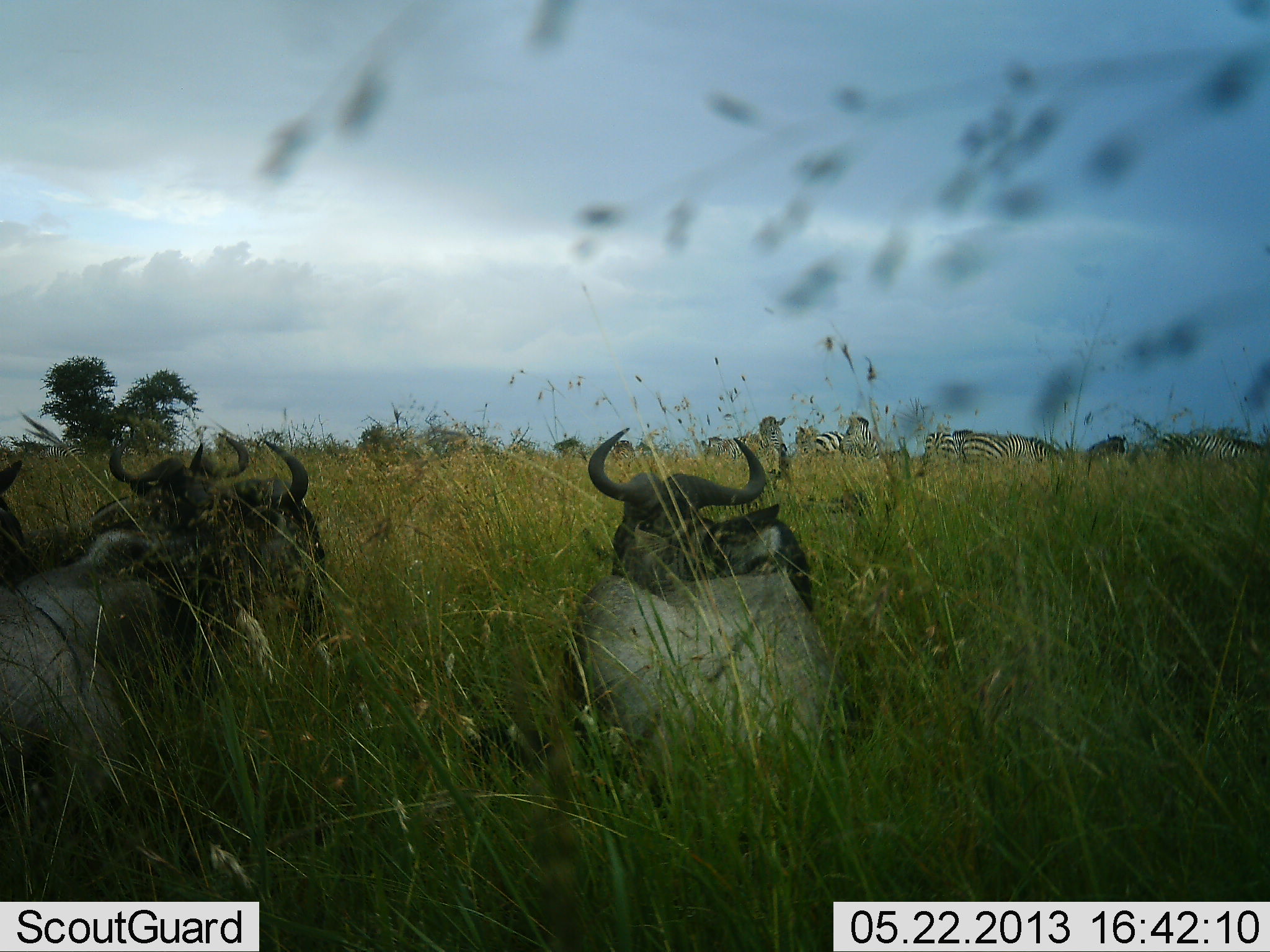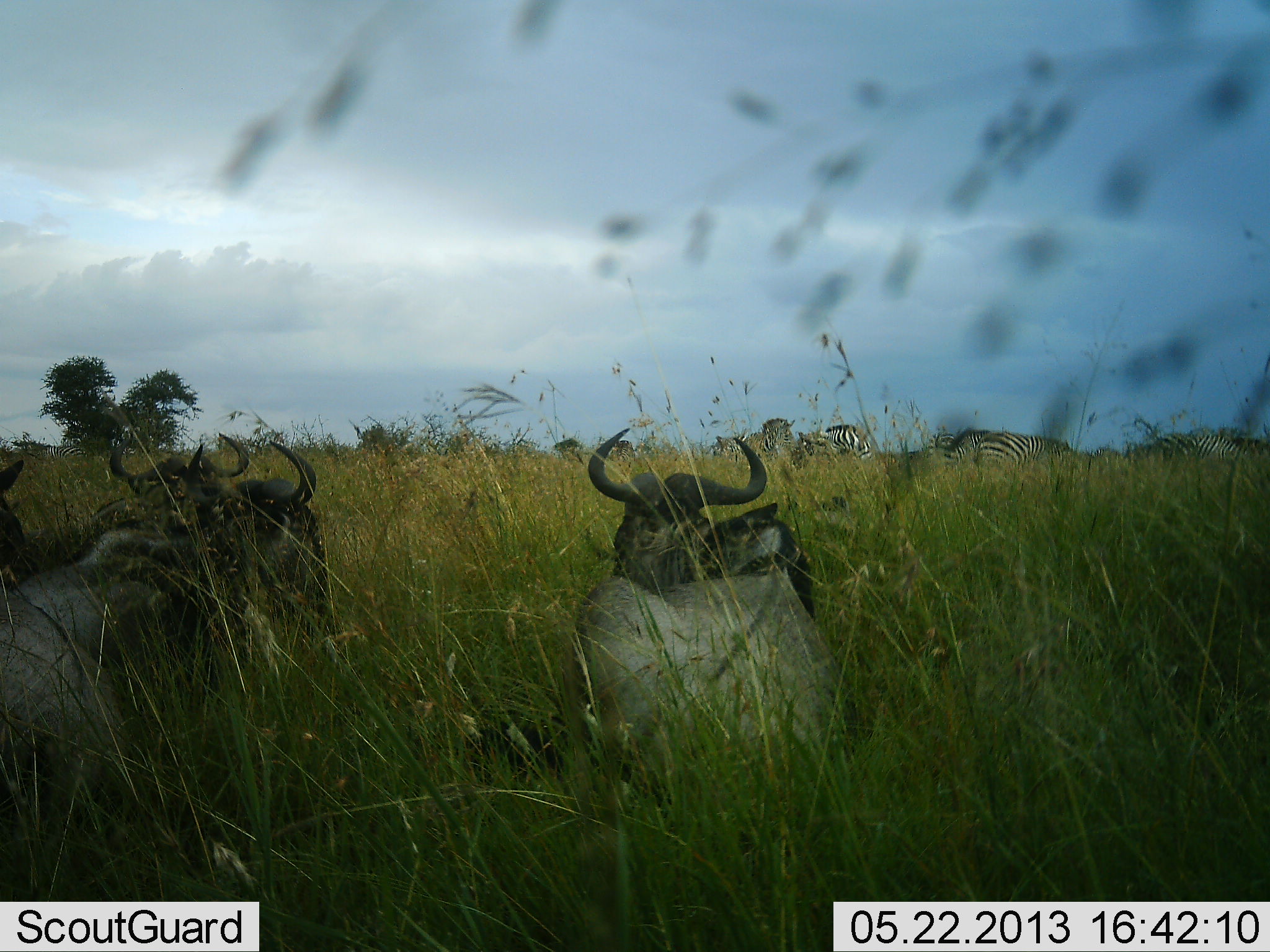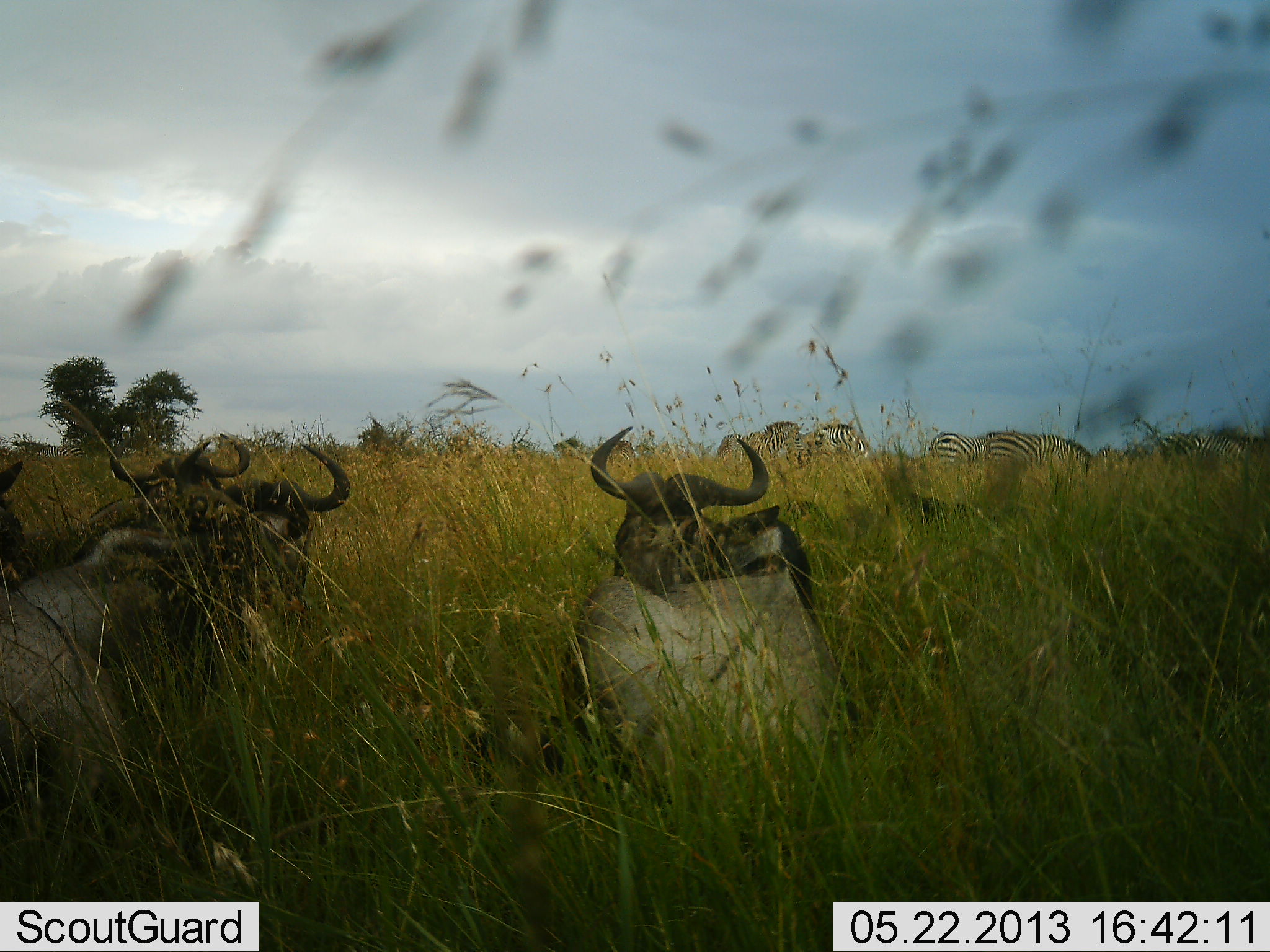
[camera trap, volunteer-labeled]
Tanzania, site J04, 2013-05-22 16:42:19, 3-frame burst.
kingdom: Animalia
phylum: Chordata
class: Mammalia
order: Artiodactyla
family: Bovidae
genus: Connochaetes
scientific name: Connochaetes taurinus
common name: blue wildebeest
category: wildebeest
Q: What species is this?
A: Wildebeest (blue wildebeest) (Connochaetes taurinus).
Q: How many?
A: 4.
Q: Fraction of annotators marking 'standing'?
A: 0%.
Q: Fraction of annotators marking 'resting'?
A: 100%.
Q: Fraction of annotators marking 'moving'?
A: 4%.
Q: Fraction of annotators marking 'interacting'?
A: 0%.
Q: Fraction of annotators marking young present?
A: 0%.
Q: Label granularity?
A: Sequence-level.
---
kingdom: Animalia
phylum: Chordata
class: Mammalia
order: Perissodactyla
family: Equidae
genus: Equus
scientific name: Equus quagga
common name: plains zebra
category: zebra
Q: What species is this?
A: Zebra (plains zebra) (Equus quagga).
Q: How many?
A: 5.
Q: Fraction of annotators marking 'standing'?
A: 52%.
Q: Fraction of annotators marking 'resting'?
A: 8%.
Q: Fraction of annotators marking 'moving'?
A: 28%.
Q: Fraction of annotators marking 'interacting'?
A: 4%.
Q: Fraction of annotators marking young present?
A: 0%.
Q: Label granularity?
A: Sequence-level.